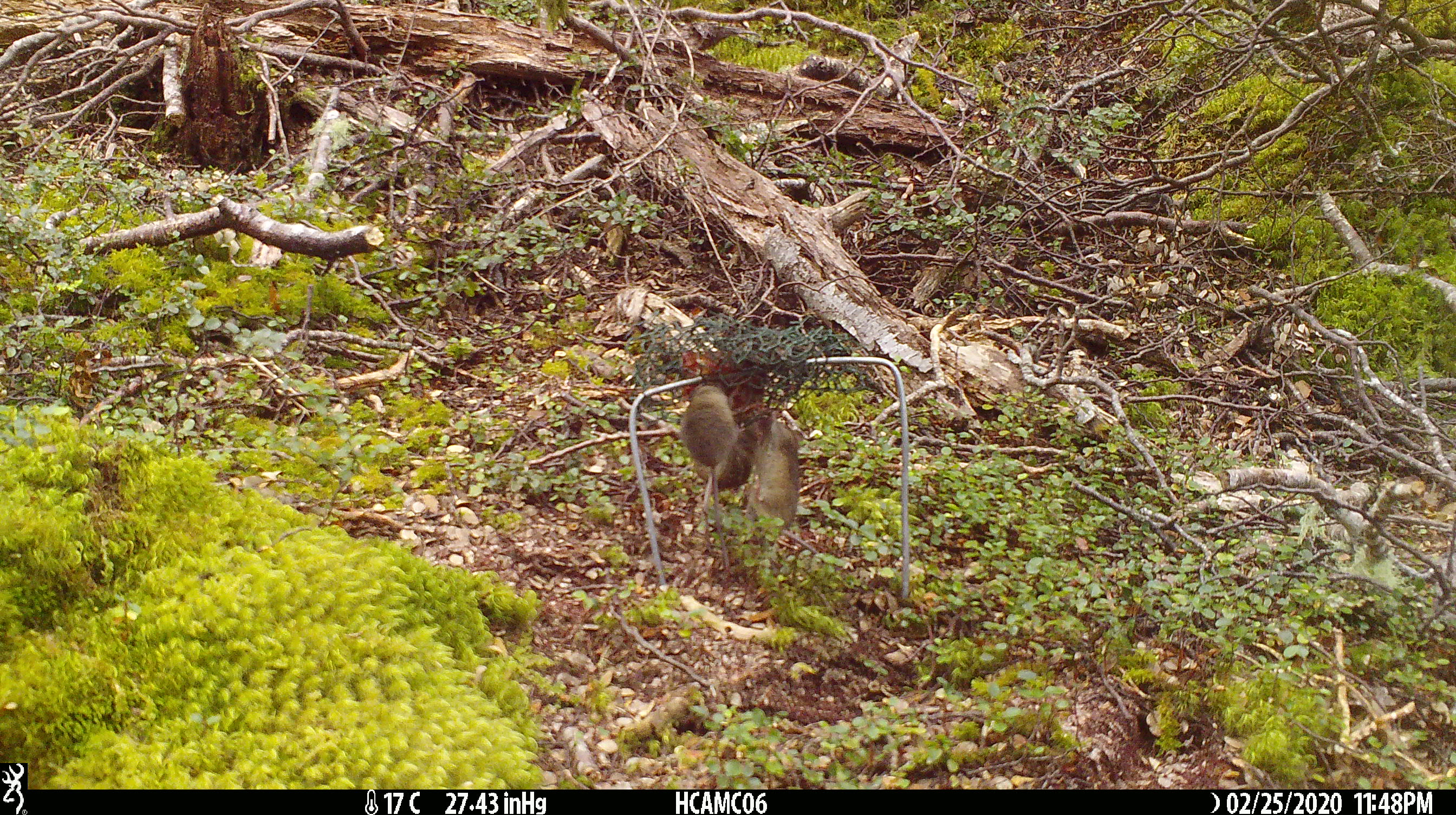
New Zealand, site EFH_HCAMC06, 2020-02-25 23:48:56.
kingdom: Animalia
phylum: Chordata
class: Mammalia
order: Rodentia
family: Muridae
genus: Mus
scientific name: Mus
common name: mouse